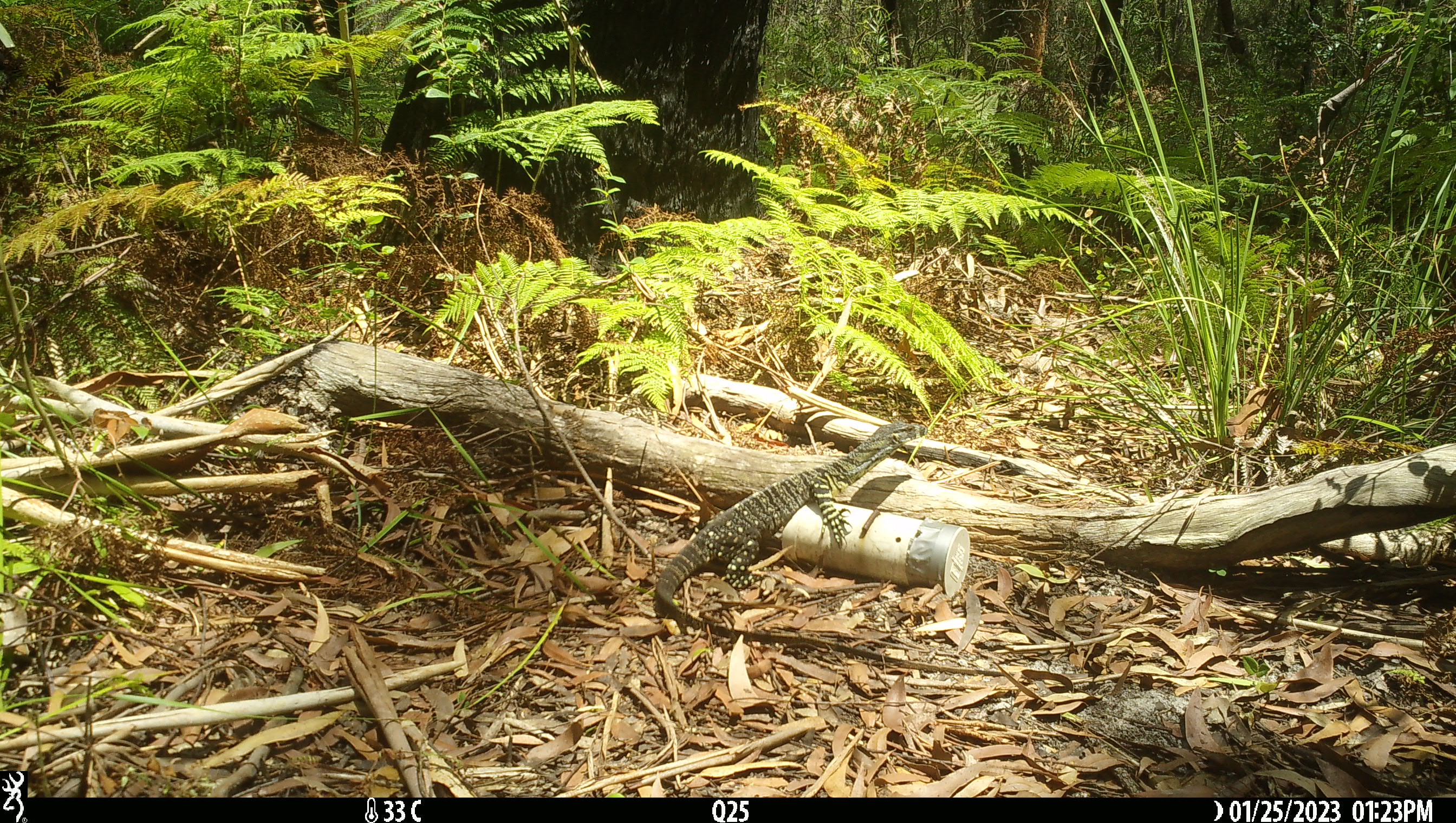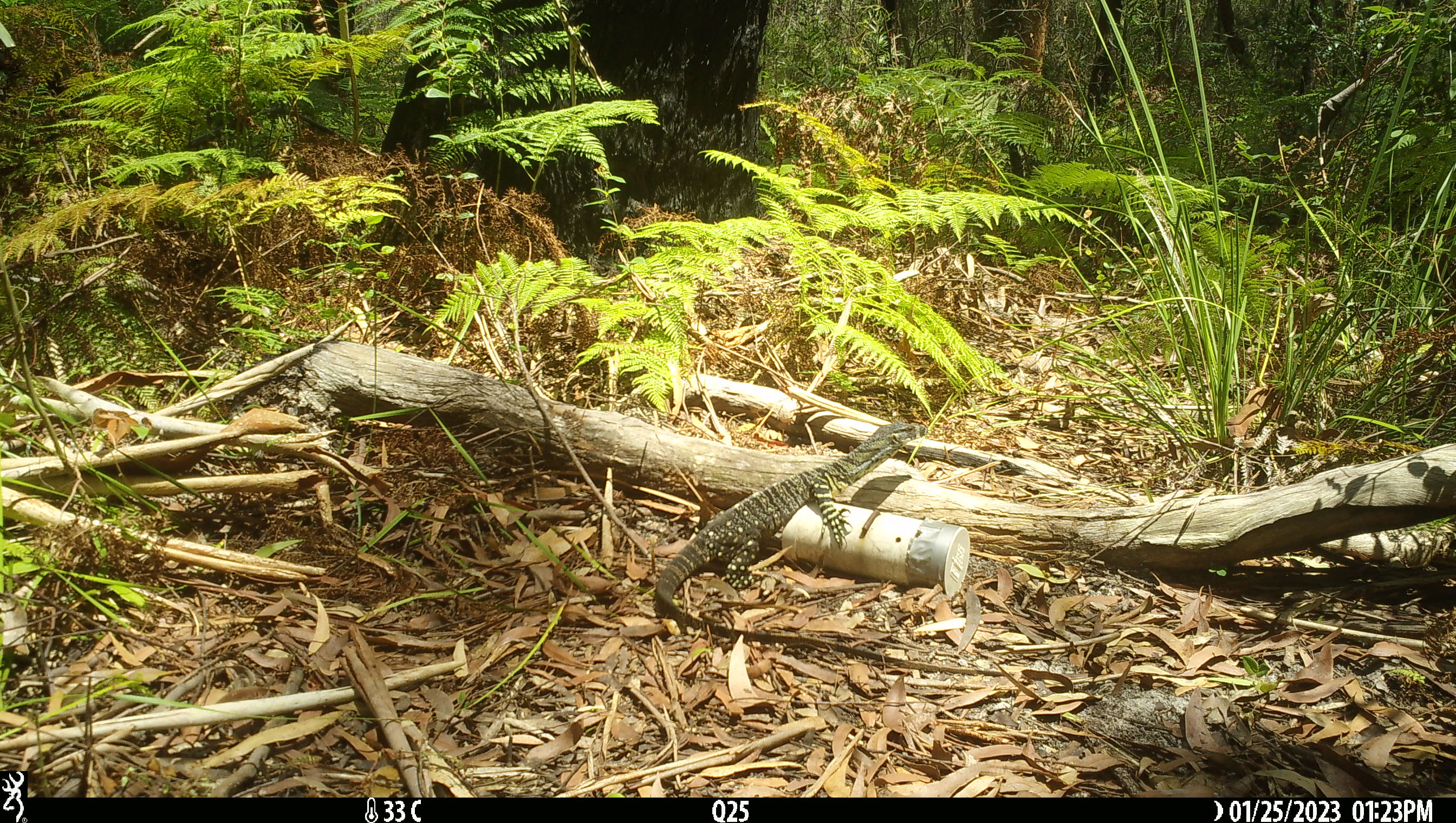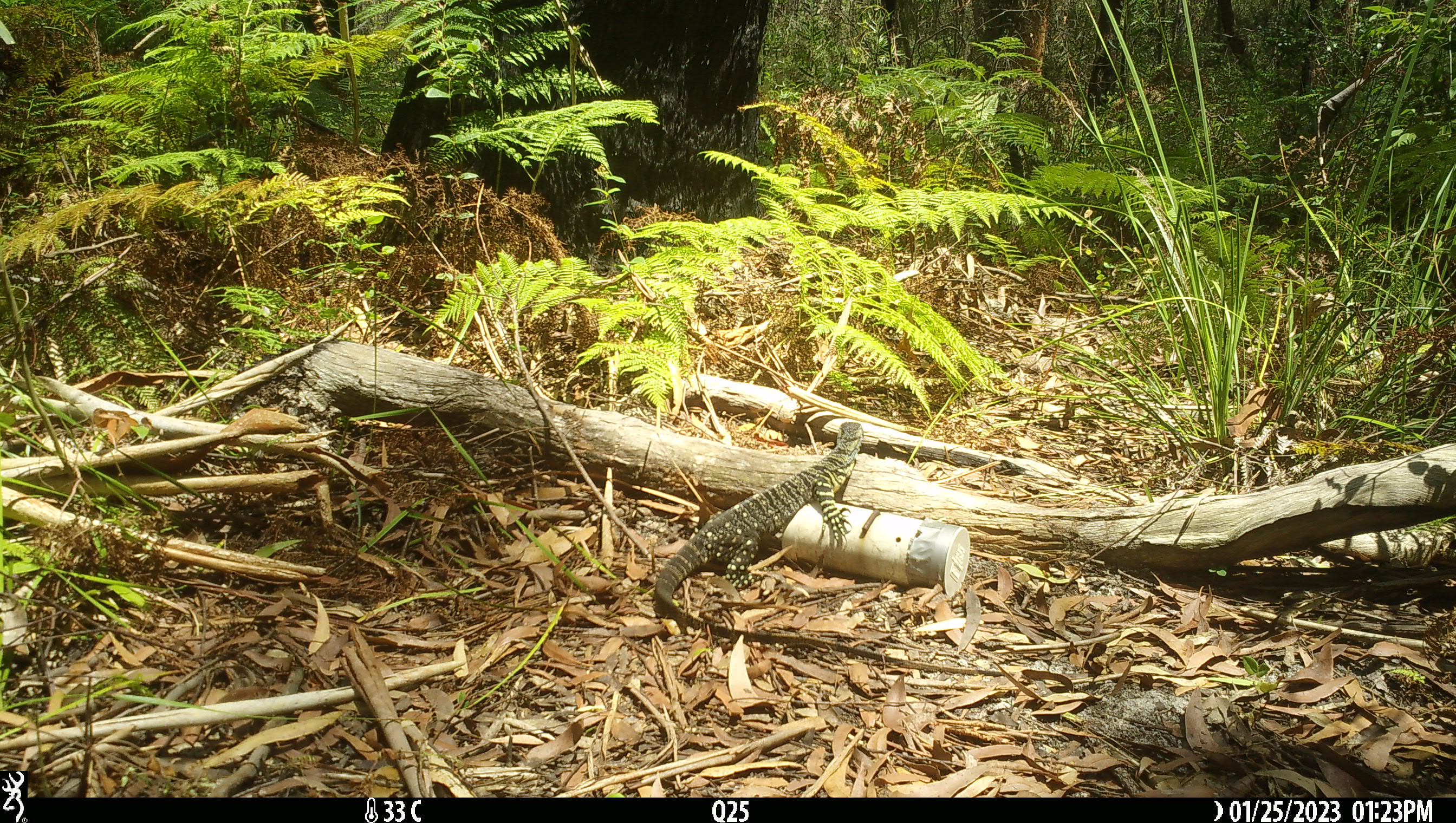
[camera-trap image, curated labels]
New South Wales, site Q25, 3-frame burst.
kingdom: Animalia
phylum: Chordata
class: Reptilia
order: Squamata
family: Varanidae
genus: Varanus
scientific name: Varanus varius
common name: lace monitor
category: goanna